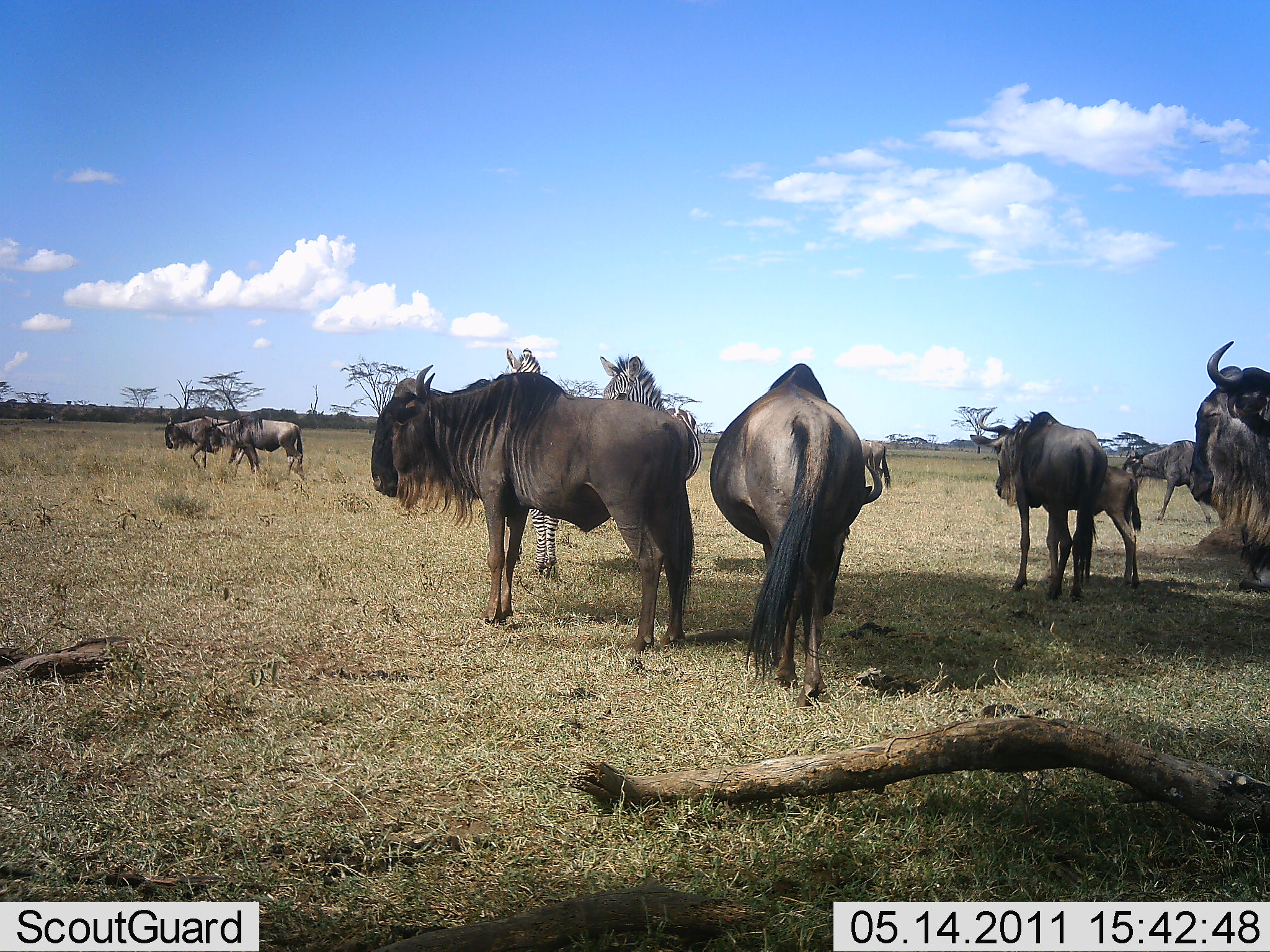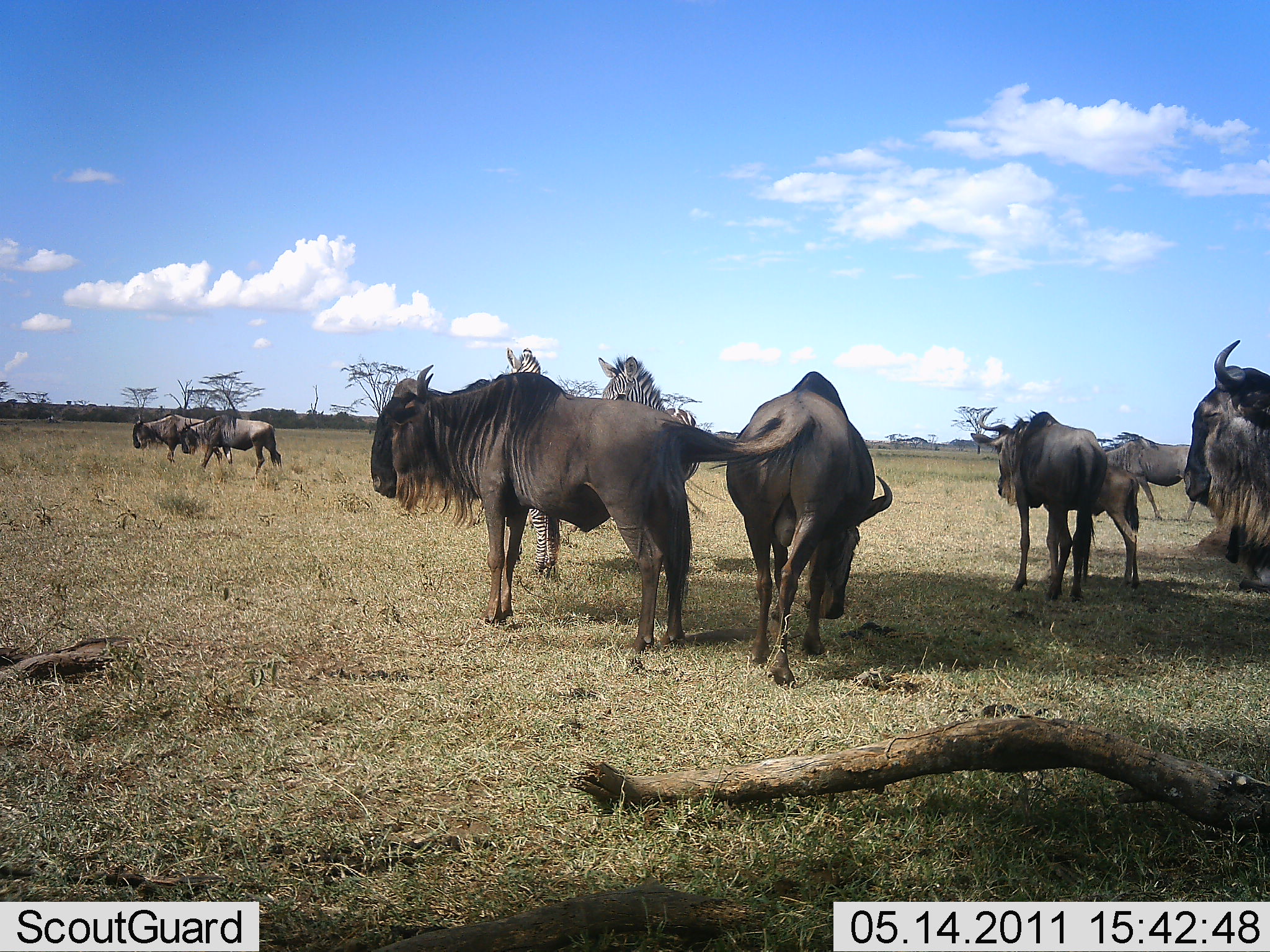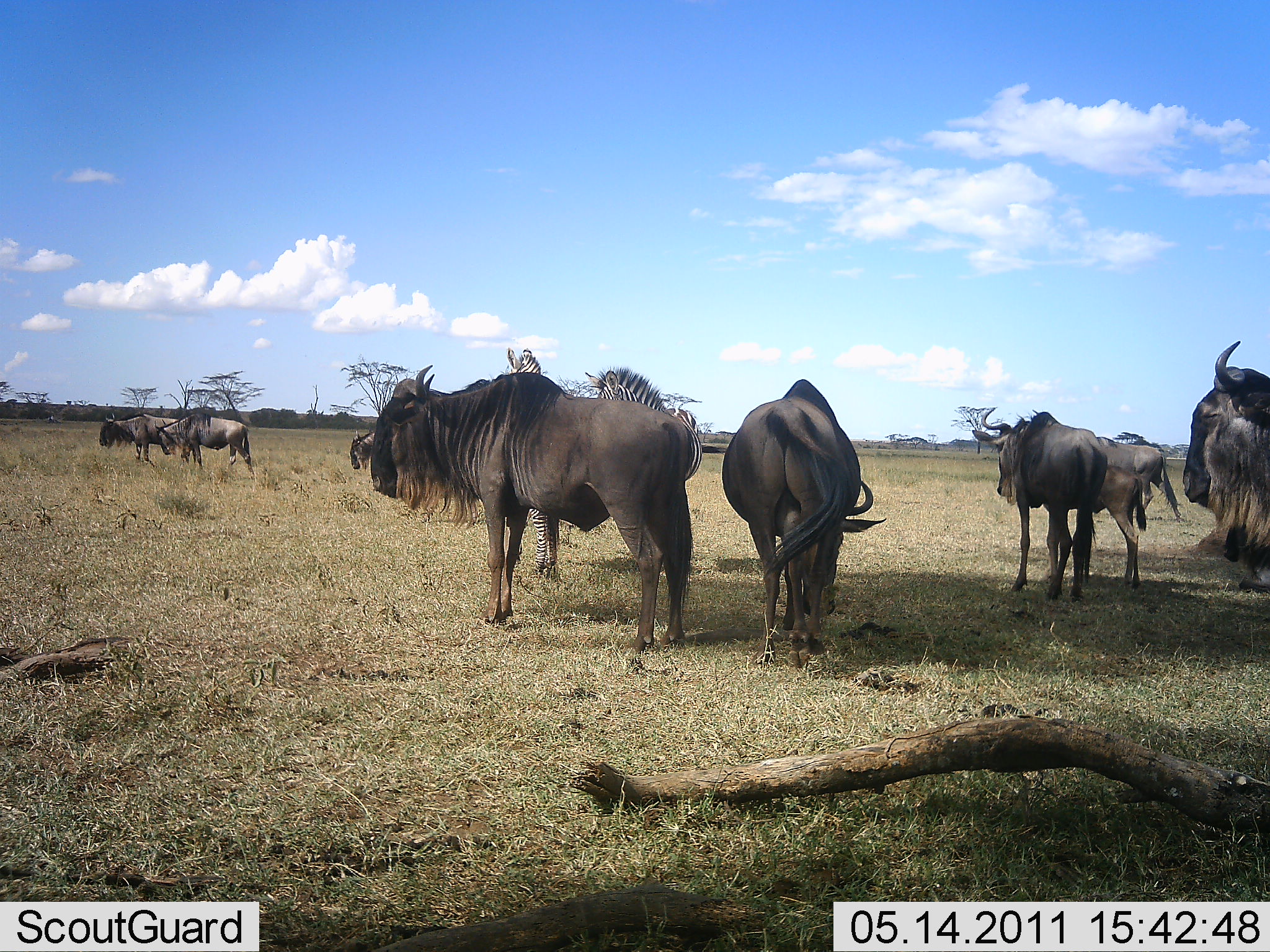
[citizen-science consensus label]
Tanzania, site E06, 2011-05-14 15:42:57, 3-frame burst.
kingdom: Animalia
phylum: Chordata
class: Mammalia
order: Artiodactyla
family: Bovidae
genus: Connochaetes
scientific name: Connochaetes taurinus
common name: blue wildebeest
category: wildebeest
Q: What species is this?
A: Wildebeest (blue wildebeest) (Connochaetes taurinus).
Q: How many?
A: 8.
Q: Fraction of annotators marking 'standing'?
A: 89%.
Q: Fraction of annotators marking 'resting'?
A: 6%.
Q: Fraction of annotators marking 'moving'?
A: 50%.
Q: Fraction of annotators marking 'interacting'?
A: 6%.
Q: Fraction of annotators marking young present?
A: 61%.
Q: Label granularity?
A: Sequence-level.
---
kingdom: Animalia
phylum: Chordata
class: Mammalia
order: Perissodactyla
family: Equidae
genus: Equus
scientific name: Equus quagga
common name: plains zebra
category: zebra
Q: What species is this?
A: Zebra (plains zebra) (Equus quagga).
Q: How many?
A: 2.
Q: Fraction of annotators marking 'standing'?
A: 100%.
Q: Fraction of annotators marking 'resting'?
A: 0%.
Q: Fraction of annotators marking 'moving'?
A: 8%.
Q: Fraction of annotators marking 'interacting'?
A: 0%.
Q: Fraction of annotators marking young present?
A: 0%.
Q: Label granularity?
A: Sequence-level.